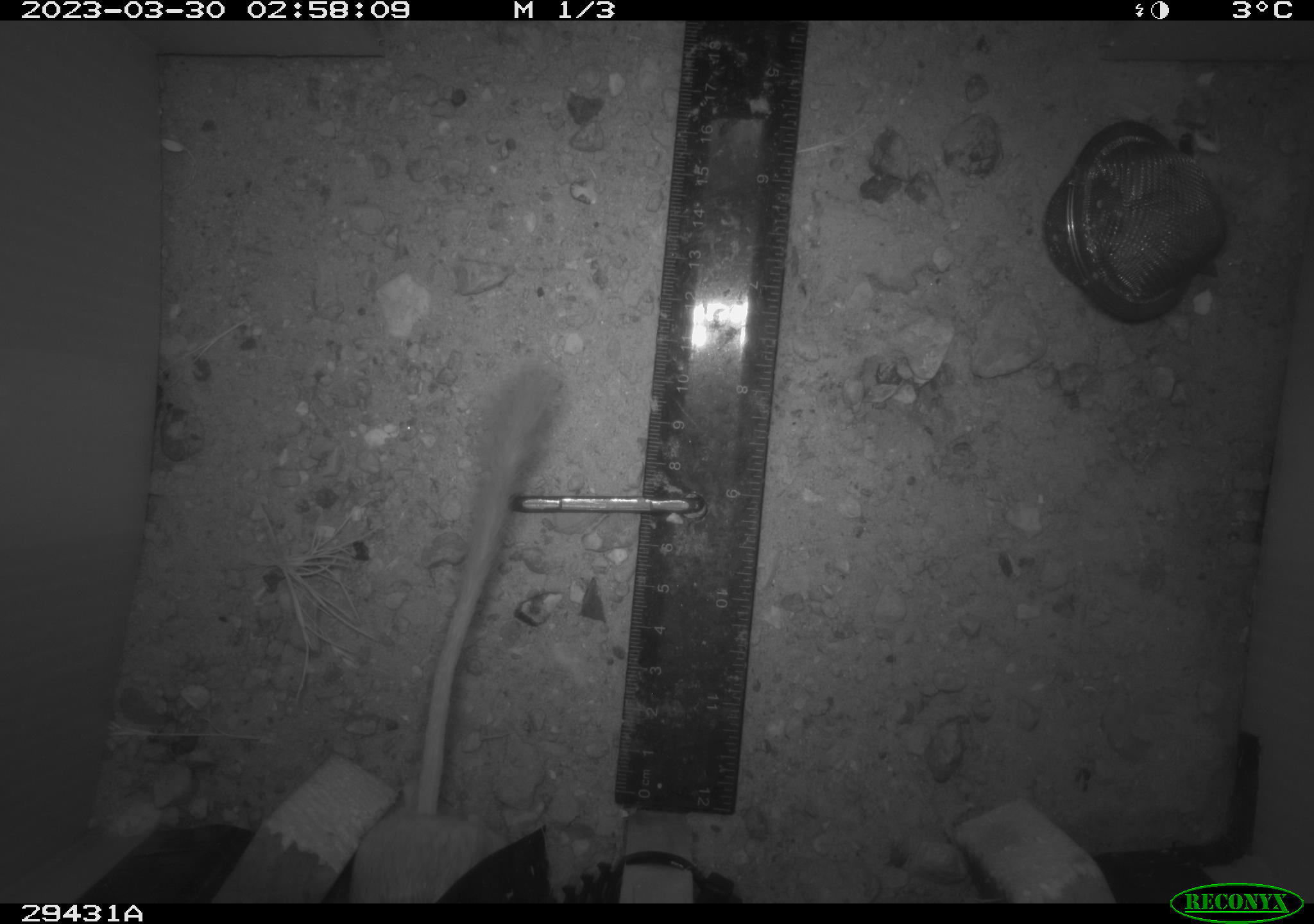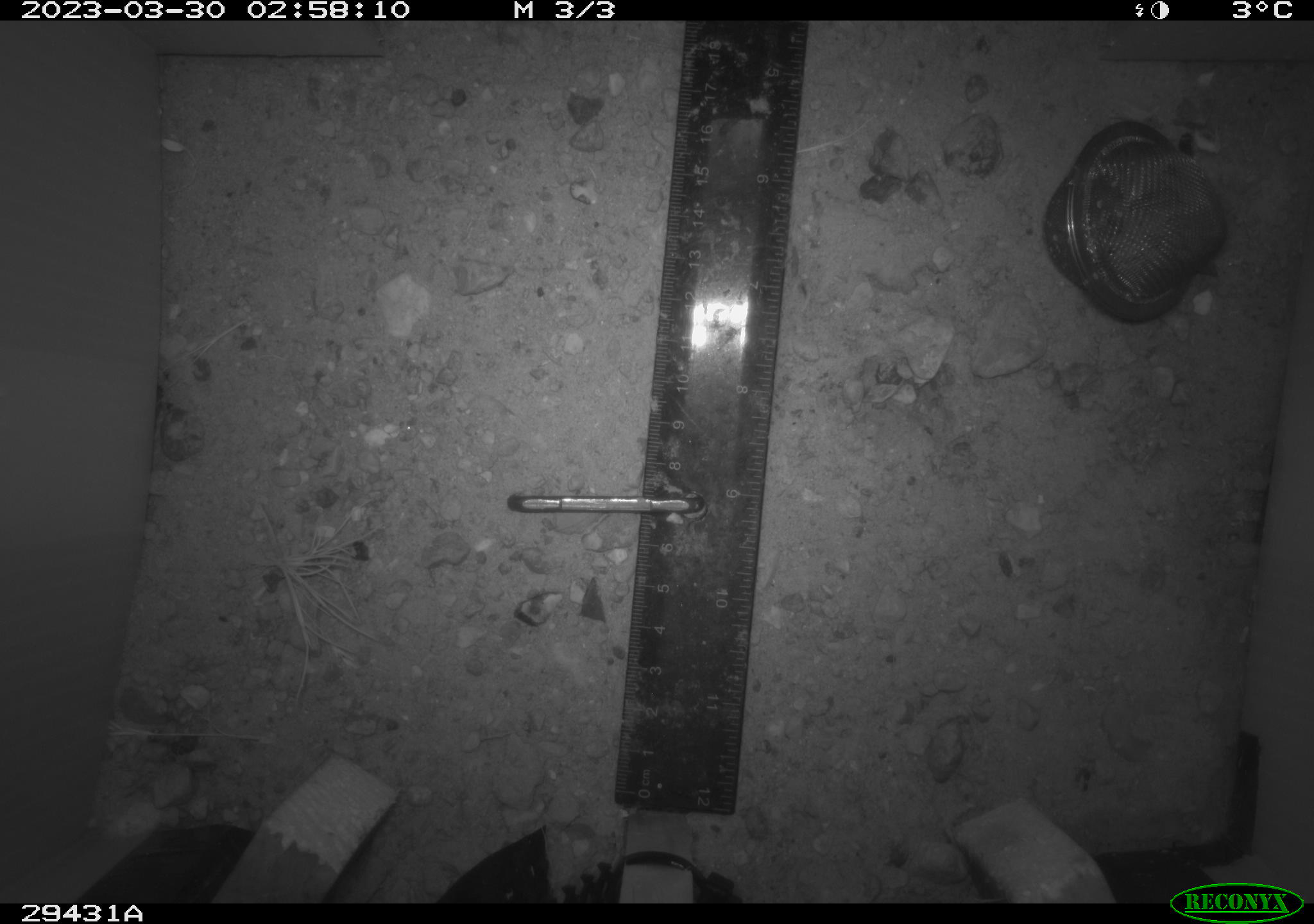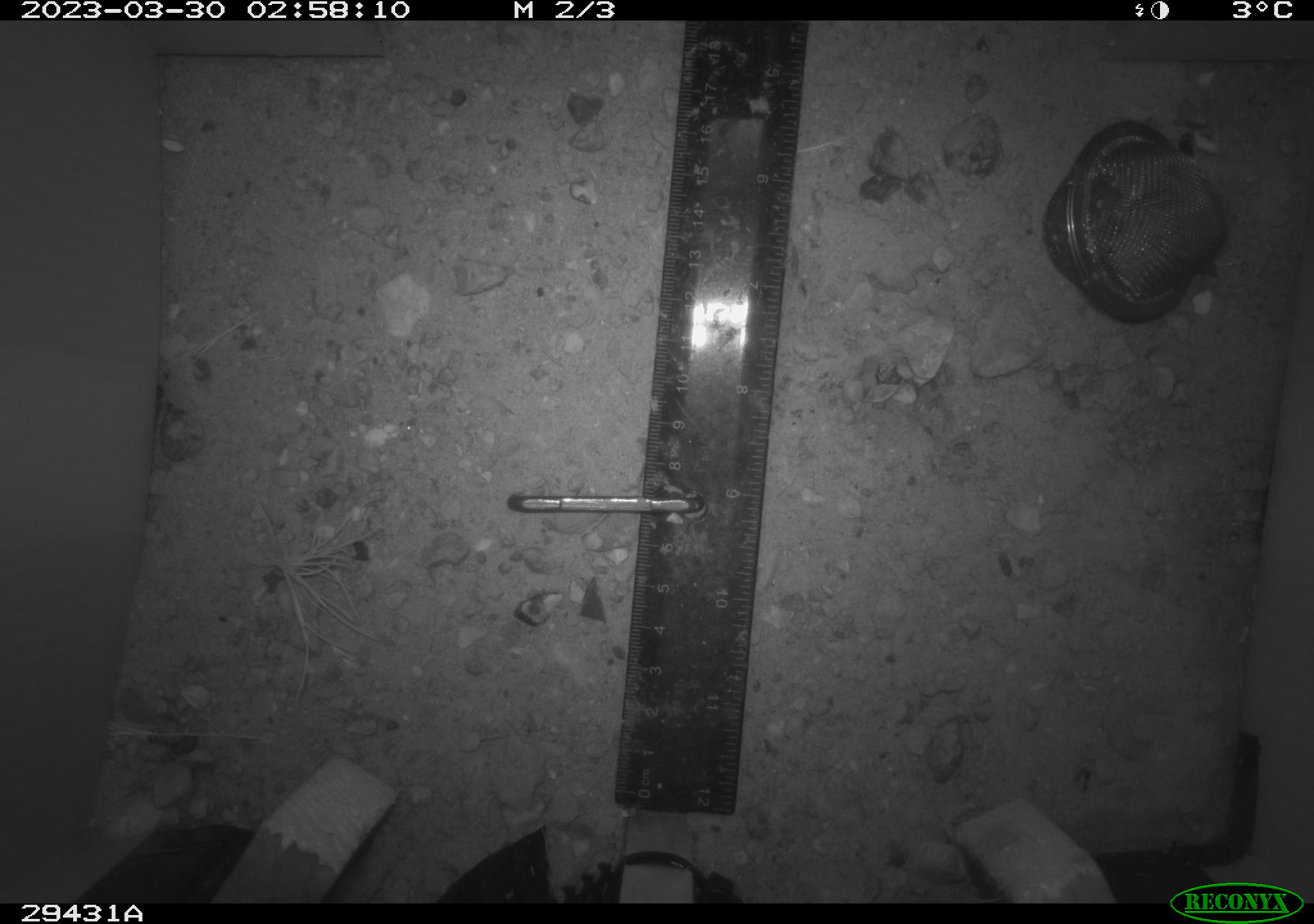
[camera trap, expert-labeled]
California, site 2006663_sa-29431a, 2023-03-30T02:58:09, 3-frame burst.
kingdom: Animalia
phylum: Chordata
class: Mammalia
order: Rodentia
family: Heteromyidae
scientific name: Heteromyidae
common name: kangaroo rats and pocket mice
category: heteromyidae family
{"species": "heteromyidae family (kangaroo rats and pocket mice) (Heteromyidae)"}